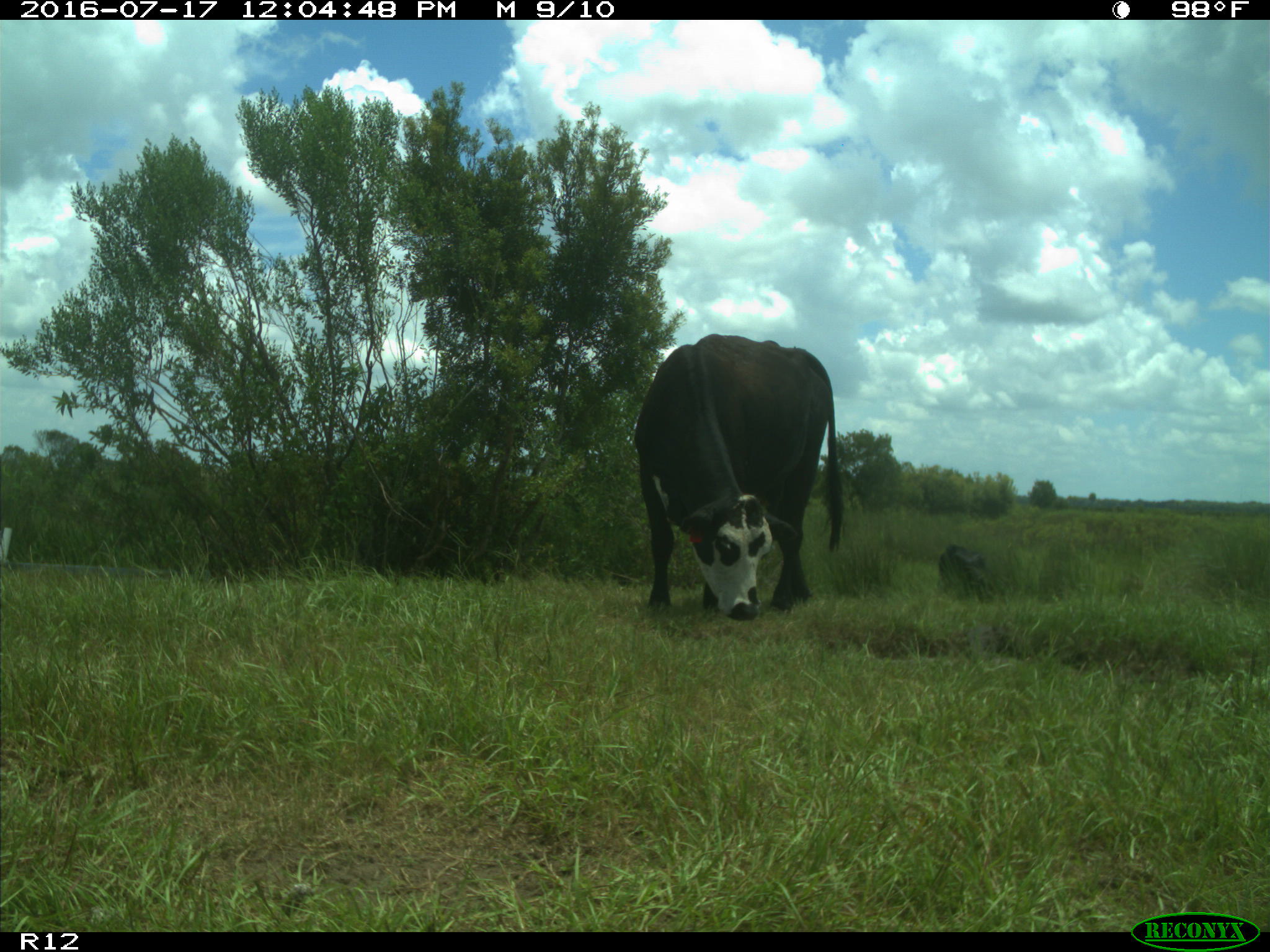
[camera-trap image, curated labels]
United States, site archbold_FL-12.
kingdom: Animalia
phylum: Chordata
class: Mammalia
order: Artiodactyla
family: Bovidae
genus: Bos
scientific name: Bos taurus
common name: domestic cow